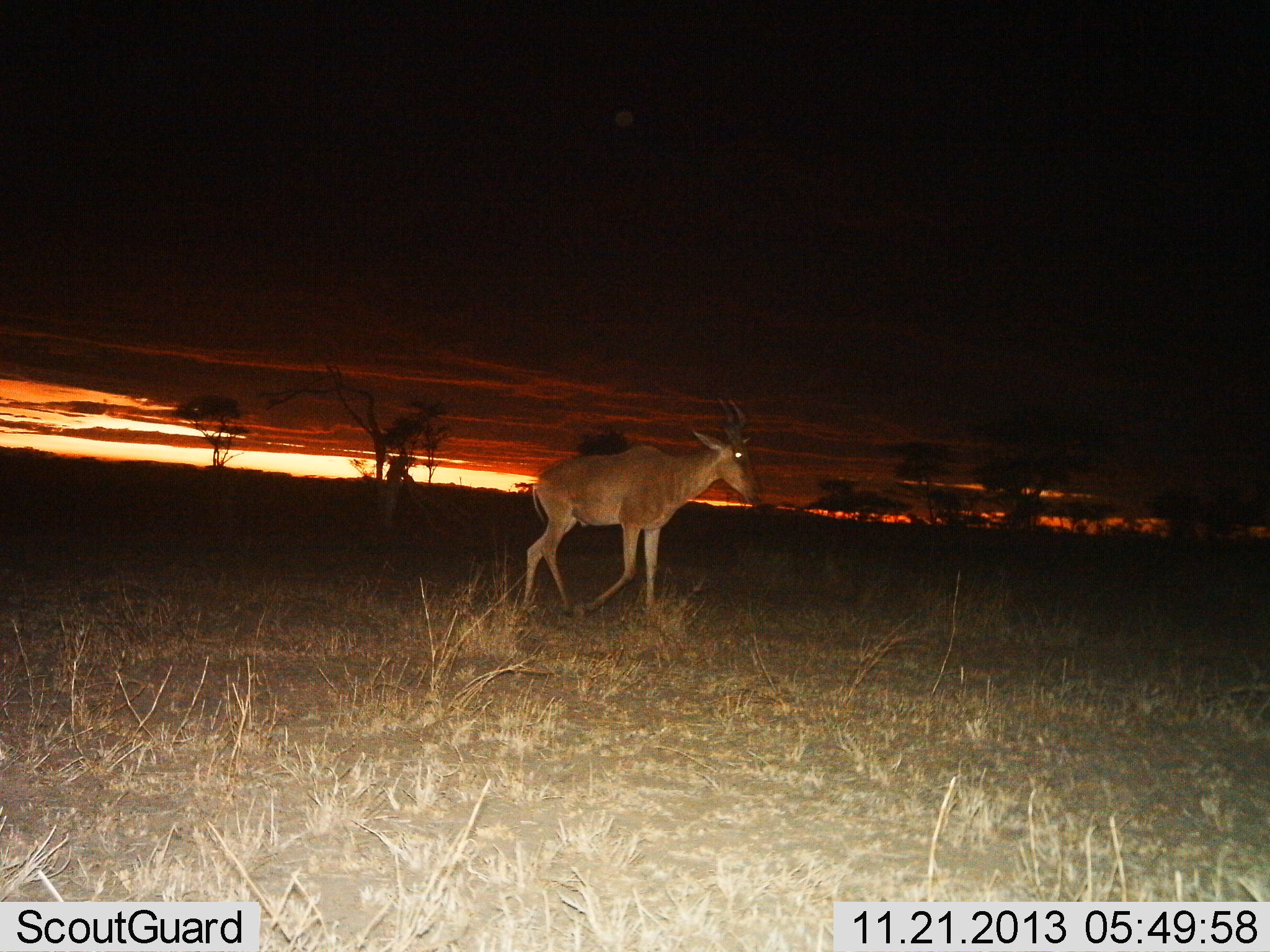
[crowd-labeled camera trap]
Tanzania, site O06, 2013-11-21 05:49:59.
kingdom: Animalia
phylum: Chordata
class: Mammalia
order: Artiodactyla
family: Bovidae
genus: Alcelaphus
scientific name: Alcelaphus buselaphus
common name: hartebeest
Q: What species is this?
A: Hartebeest (Alcelaphus buselaphus).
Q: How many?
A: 1.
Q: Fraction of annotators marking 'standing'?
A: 30%.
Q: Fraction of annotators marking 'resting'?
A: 0%.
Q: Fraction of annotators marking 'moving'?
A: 70%.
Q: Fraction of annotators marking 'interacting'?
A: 0%.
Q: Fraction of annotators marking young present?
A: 0%.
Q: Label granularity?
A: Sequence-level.